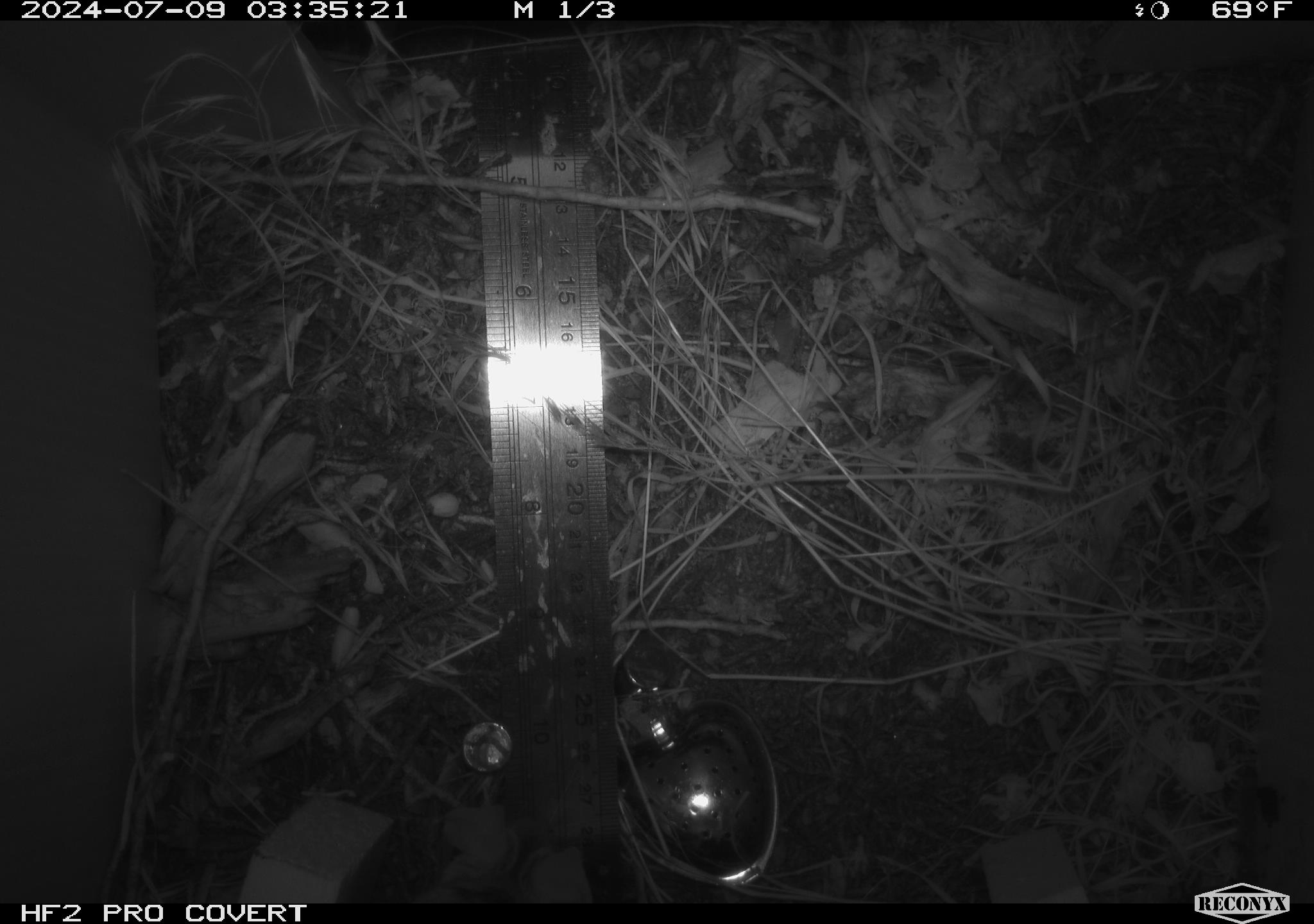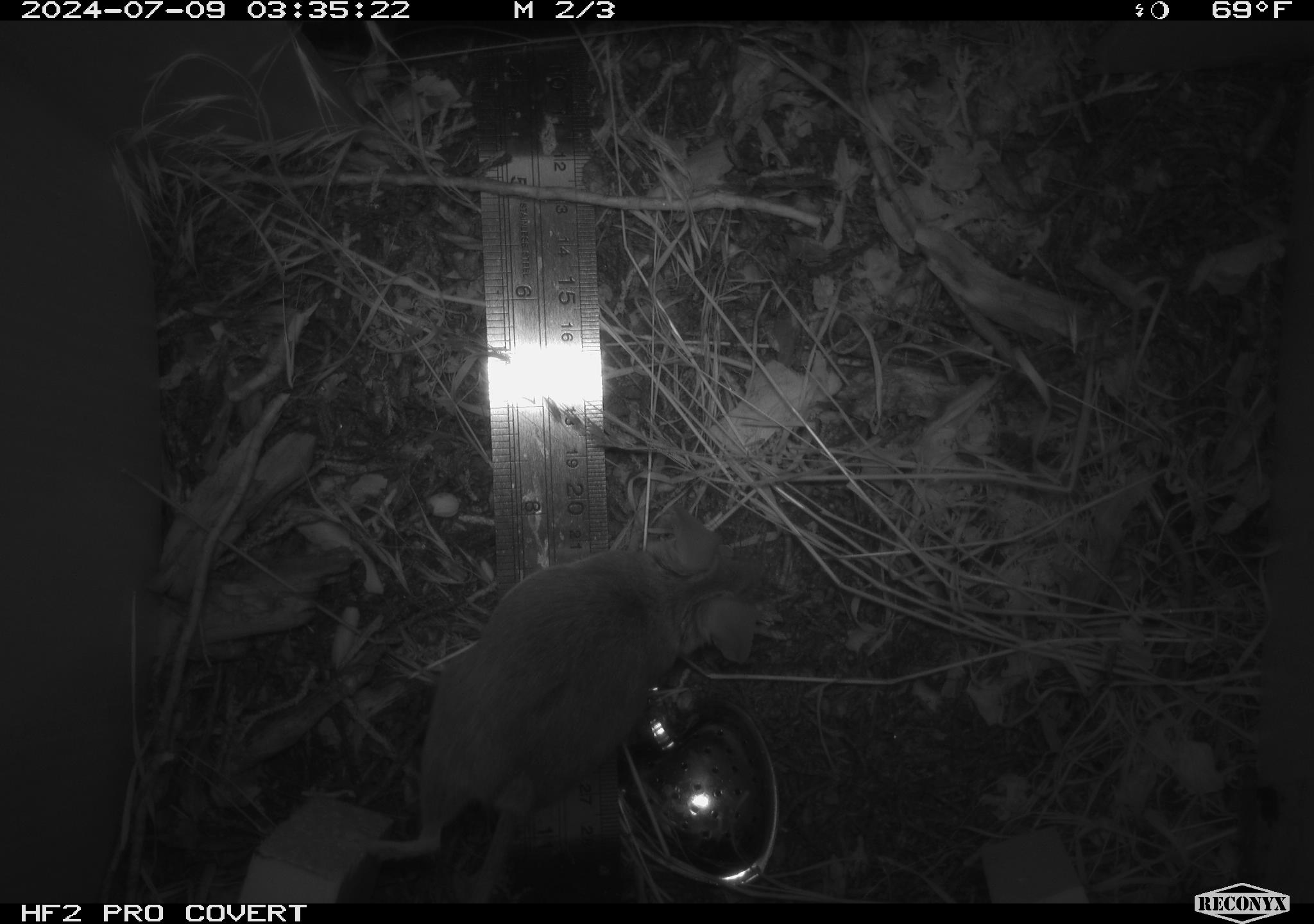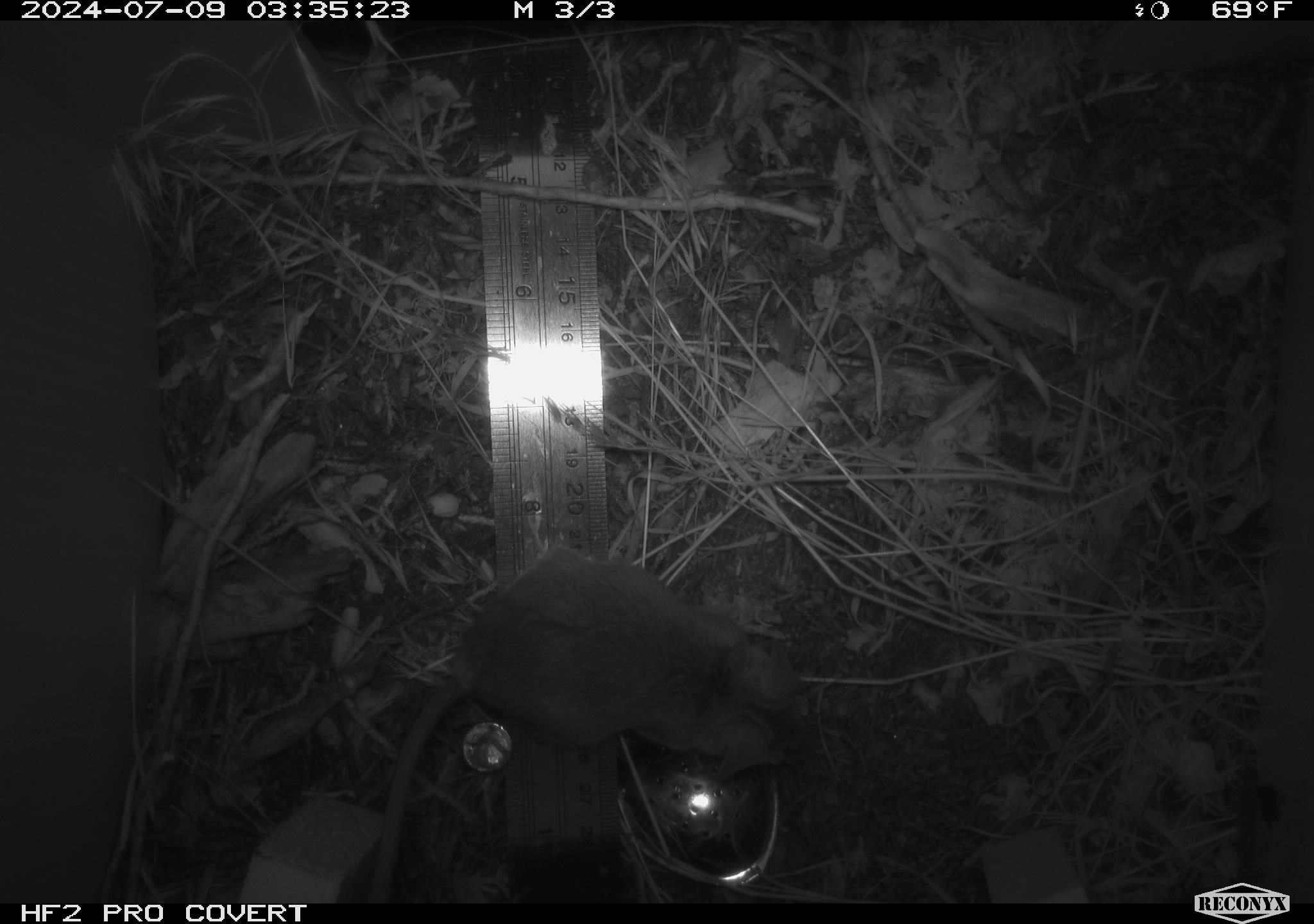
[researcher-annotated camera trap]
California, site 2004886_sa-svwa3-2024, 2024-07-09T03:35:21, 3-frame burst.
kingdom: Animalia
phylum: Chordata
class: Mammalia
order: Rodentia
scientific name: Rodentia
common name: mouse species